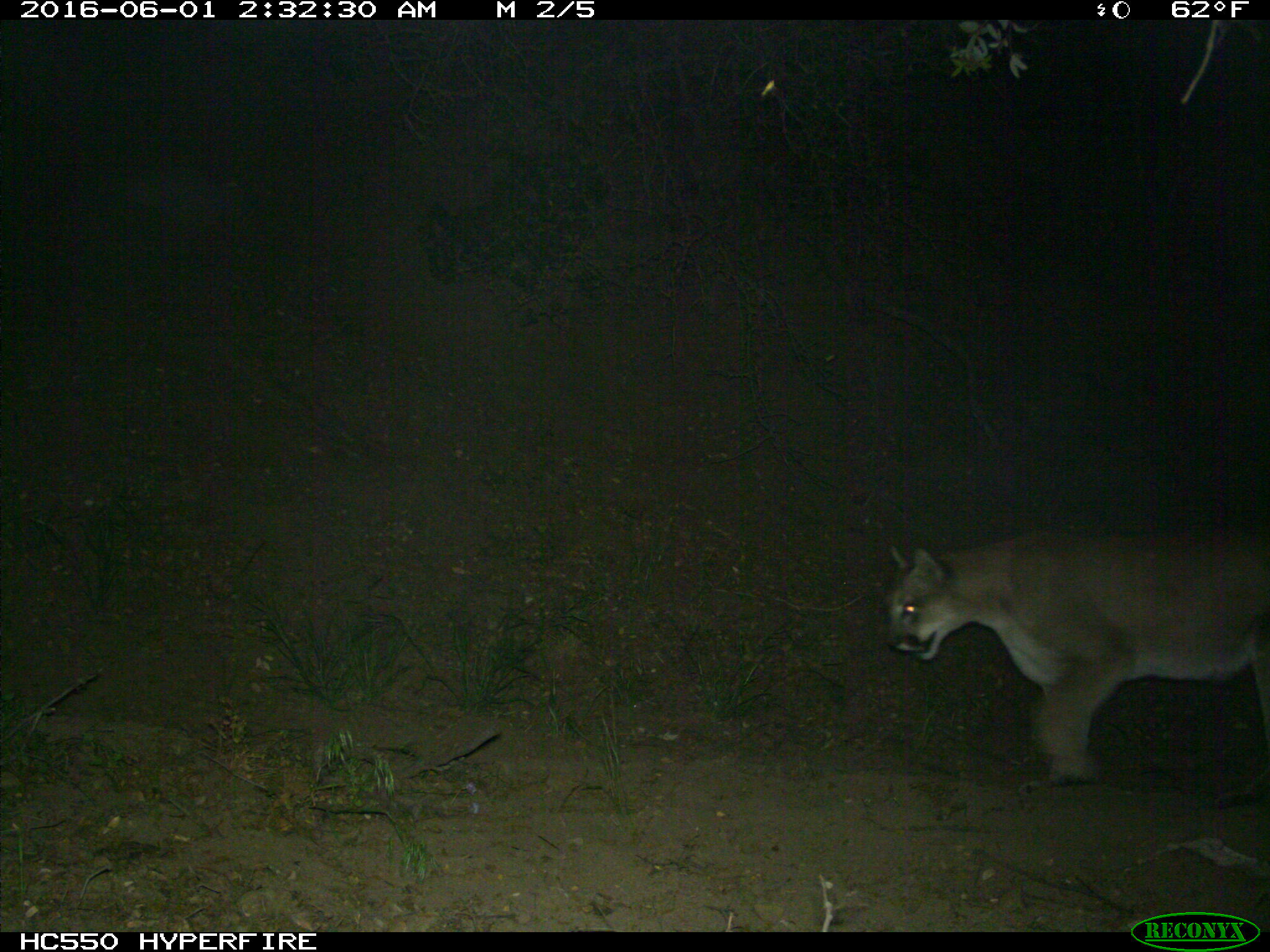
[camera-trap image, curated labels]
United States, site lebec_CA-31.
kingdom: Animalia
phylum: Chordata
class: Mammalia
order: Carnivora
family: Felidae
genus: Puma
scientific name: Puma concolor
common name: mountain lion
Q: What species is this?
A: Puma concolor (mountain lion).